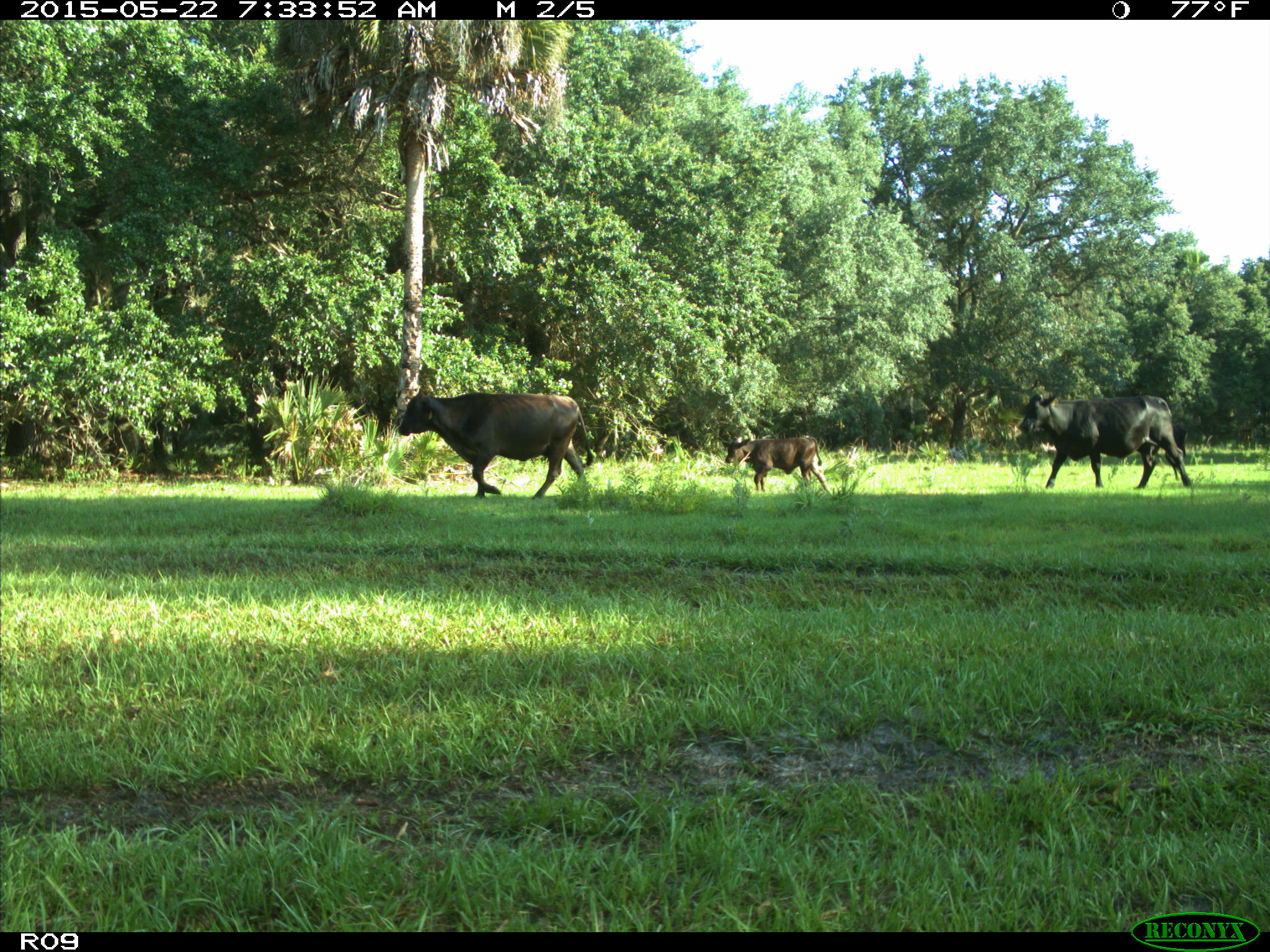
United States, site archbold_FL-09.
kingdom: Animalia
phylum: Chordata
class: Mammalia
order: Artiodactyla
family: Bovidae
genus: Bos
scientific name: Bos taurus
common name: domestic cow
Bos taurus (domestic cow).